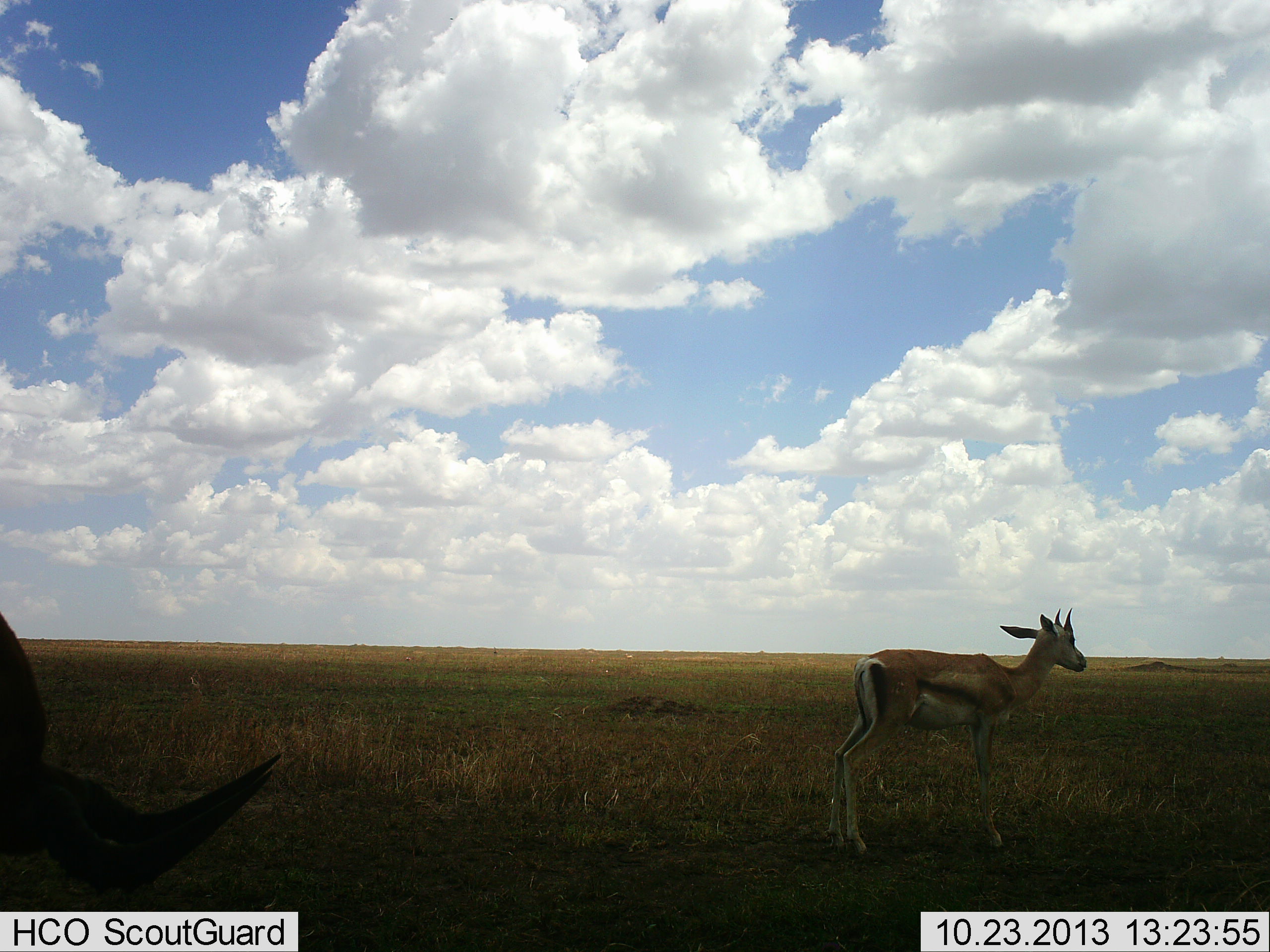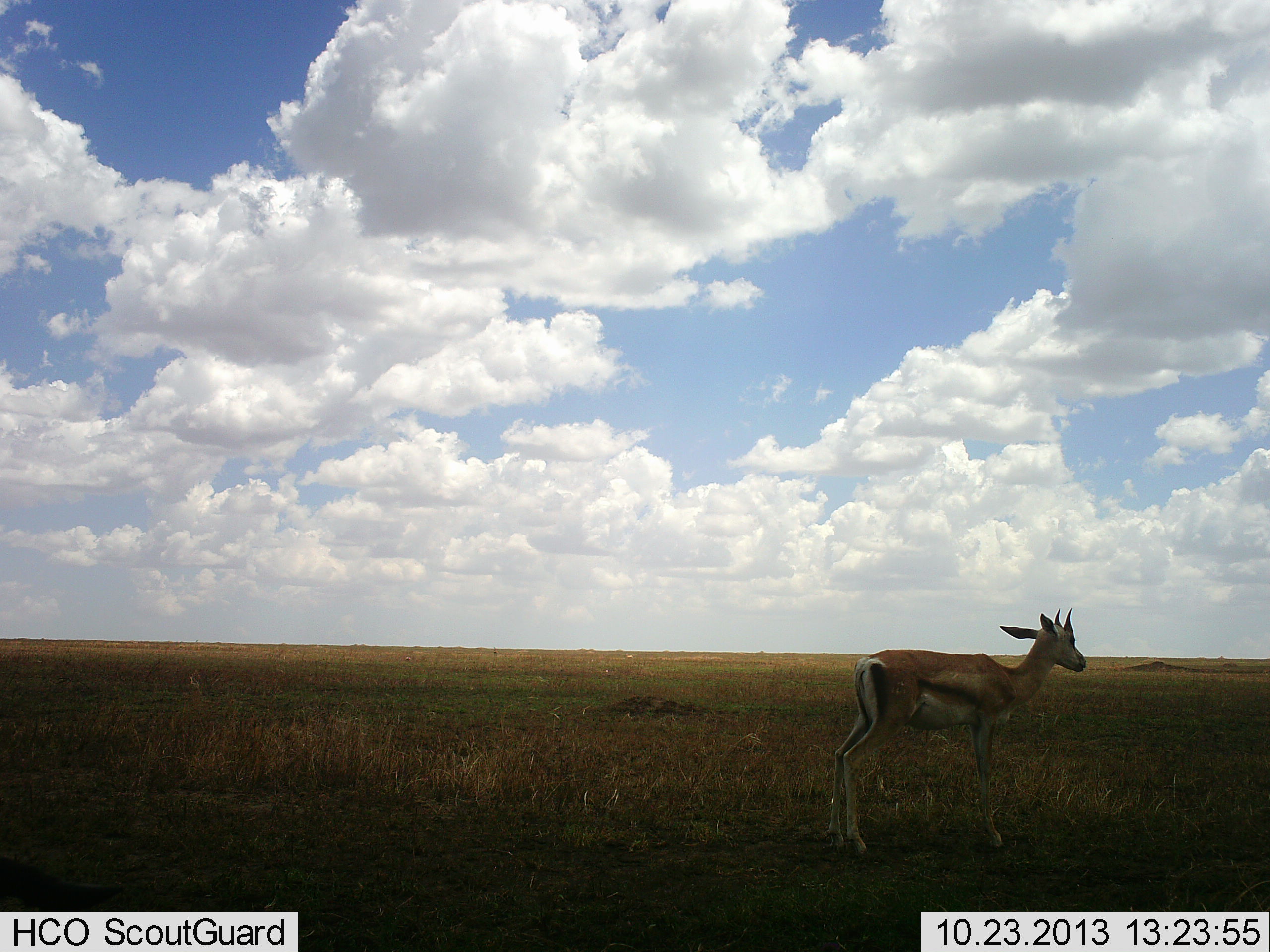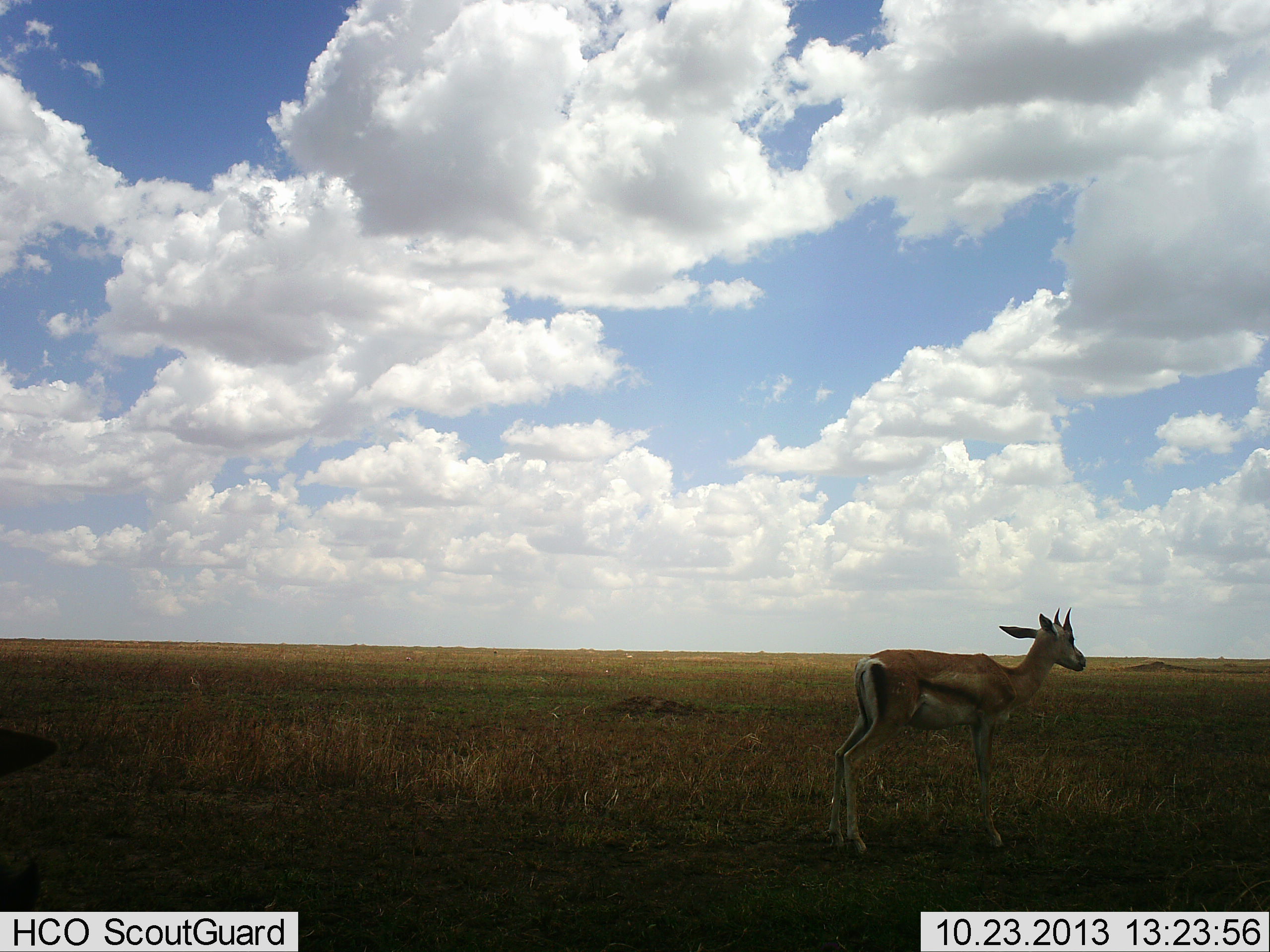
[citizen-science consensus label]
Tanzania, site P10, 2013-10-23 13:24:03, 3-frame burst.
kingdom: Animalia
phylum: Chordata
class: Mammalia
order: Artiodactyla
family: Bovidae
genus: Eudorcas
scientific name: Eudorcas thomsonii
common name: thomson's gazelle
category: gazellethomsons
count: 2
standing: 94%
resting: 6%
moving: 12%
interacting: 0%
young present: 12%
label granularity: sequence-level